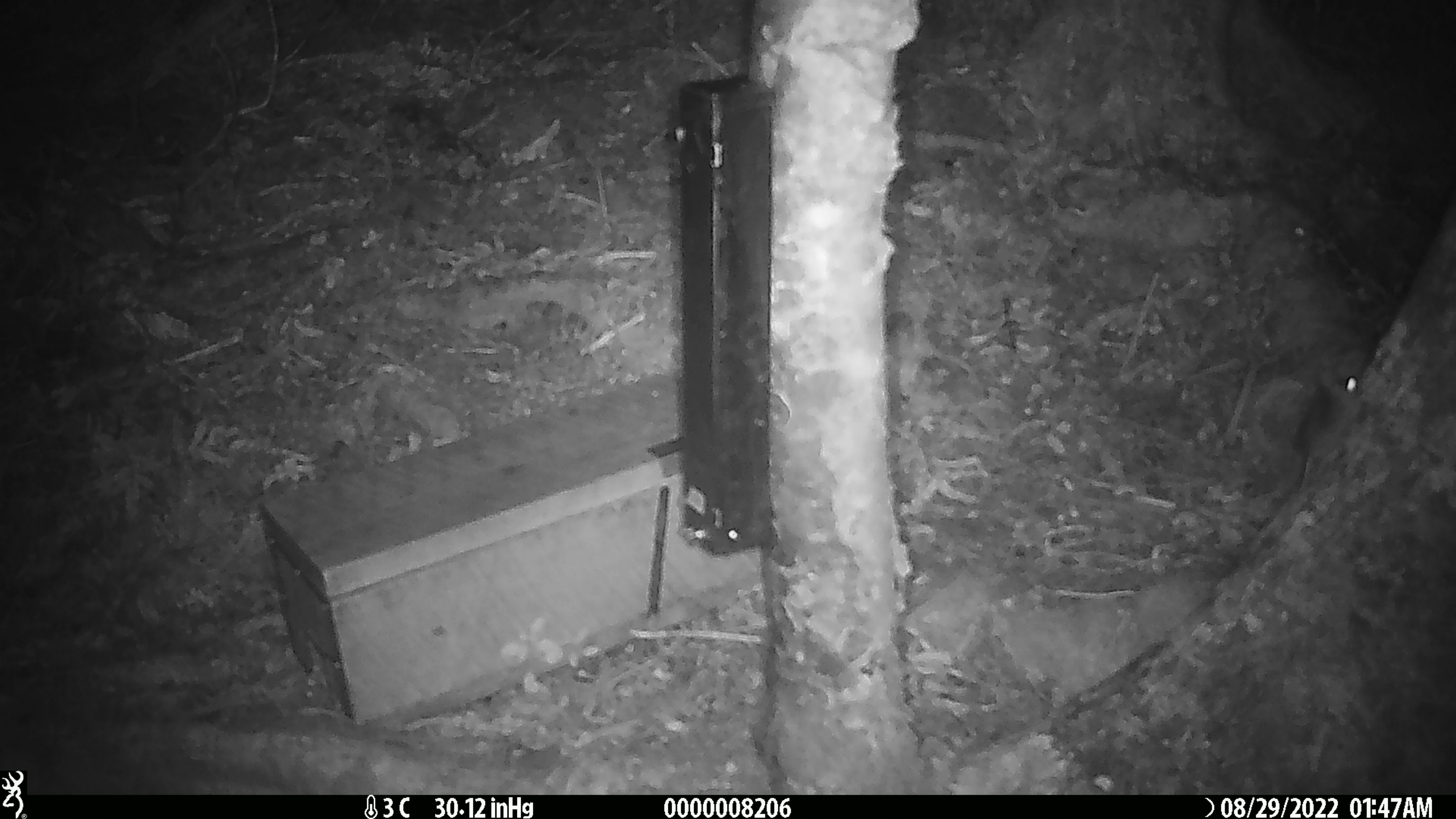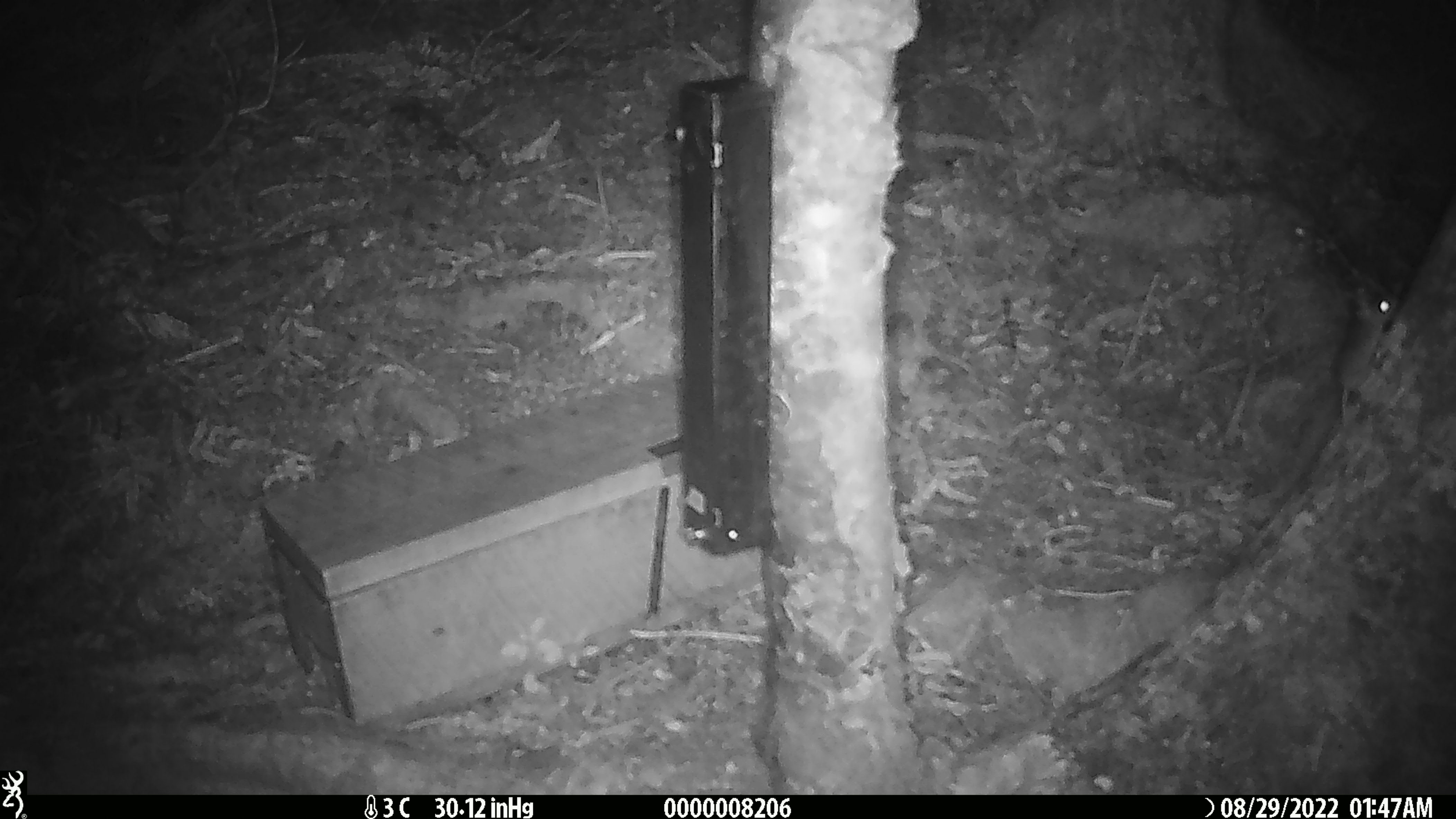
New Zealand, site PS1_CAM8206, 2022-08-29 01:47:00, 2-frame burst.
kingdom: Animalia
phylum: Chordata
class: Mammalia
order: Rodentia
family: Muridae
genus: Mus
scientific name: Mus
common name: mouse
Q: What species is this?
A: Mouse (Mus).